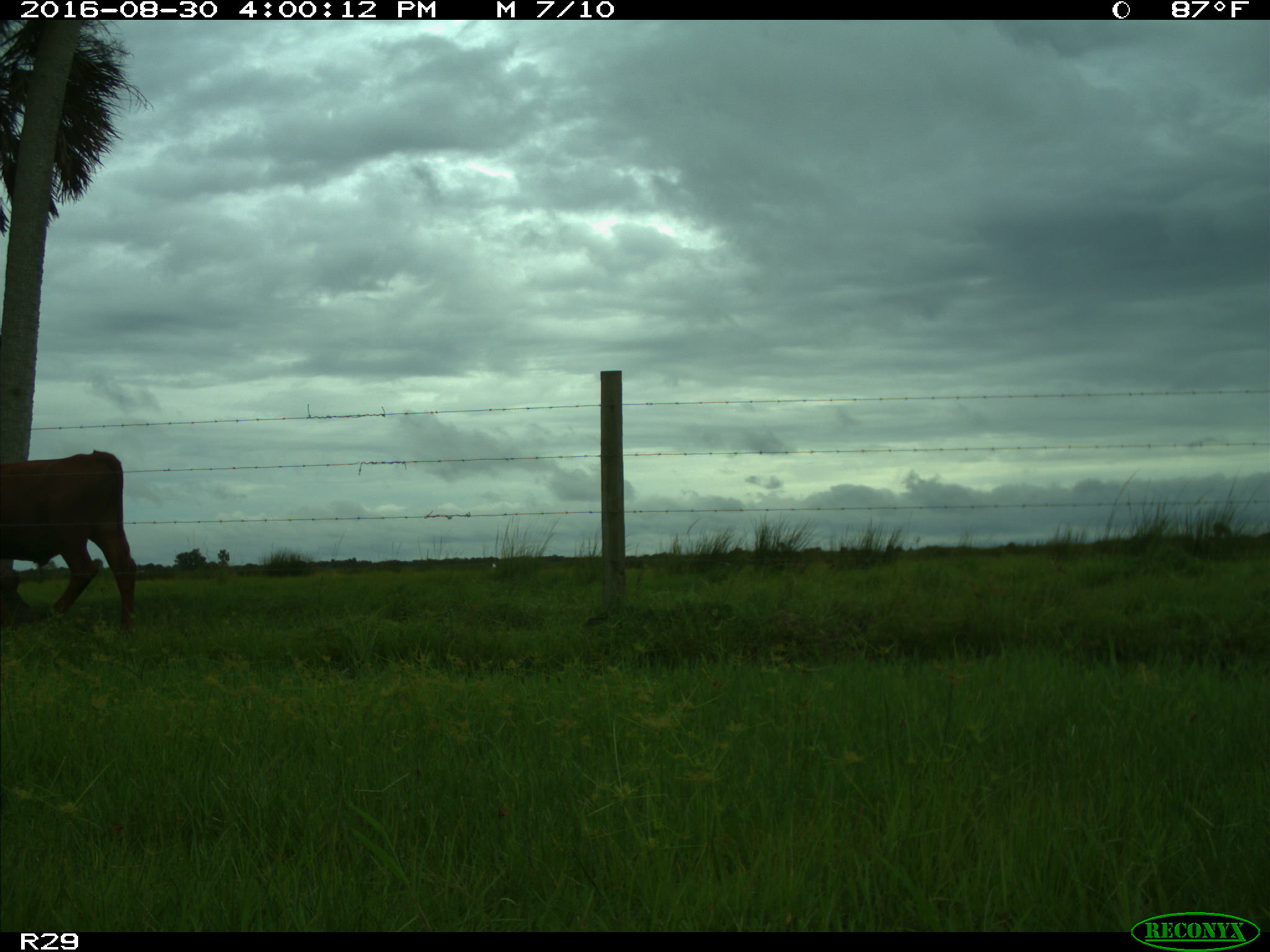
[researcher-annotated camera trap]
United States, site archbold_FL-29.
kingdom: Animalia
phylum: Chordata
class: Mammalia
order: Artiodactyla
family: Bovidae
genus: Bos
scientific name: Bos taurus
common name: domestic cow